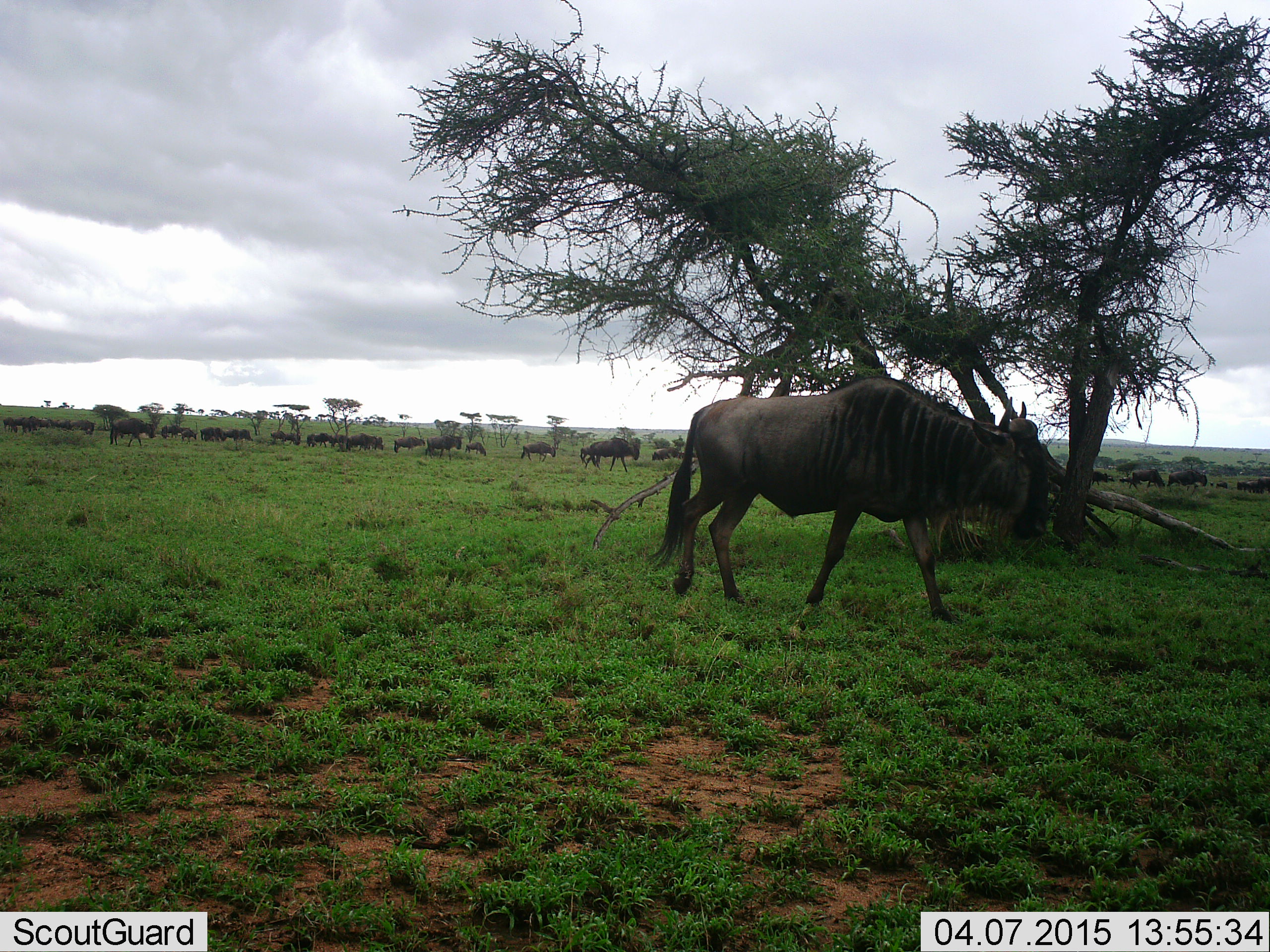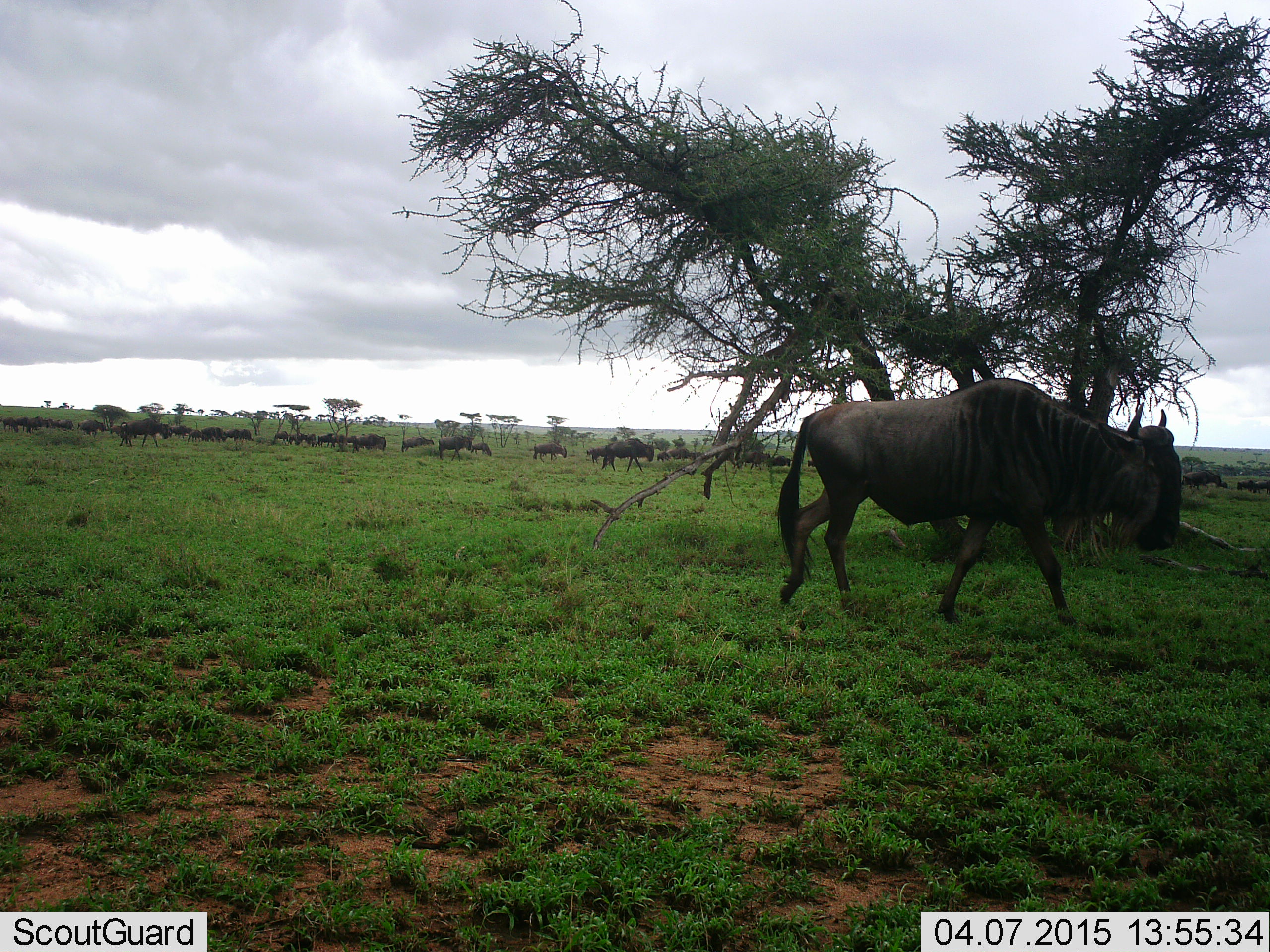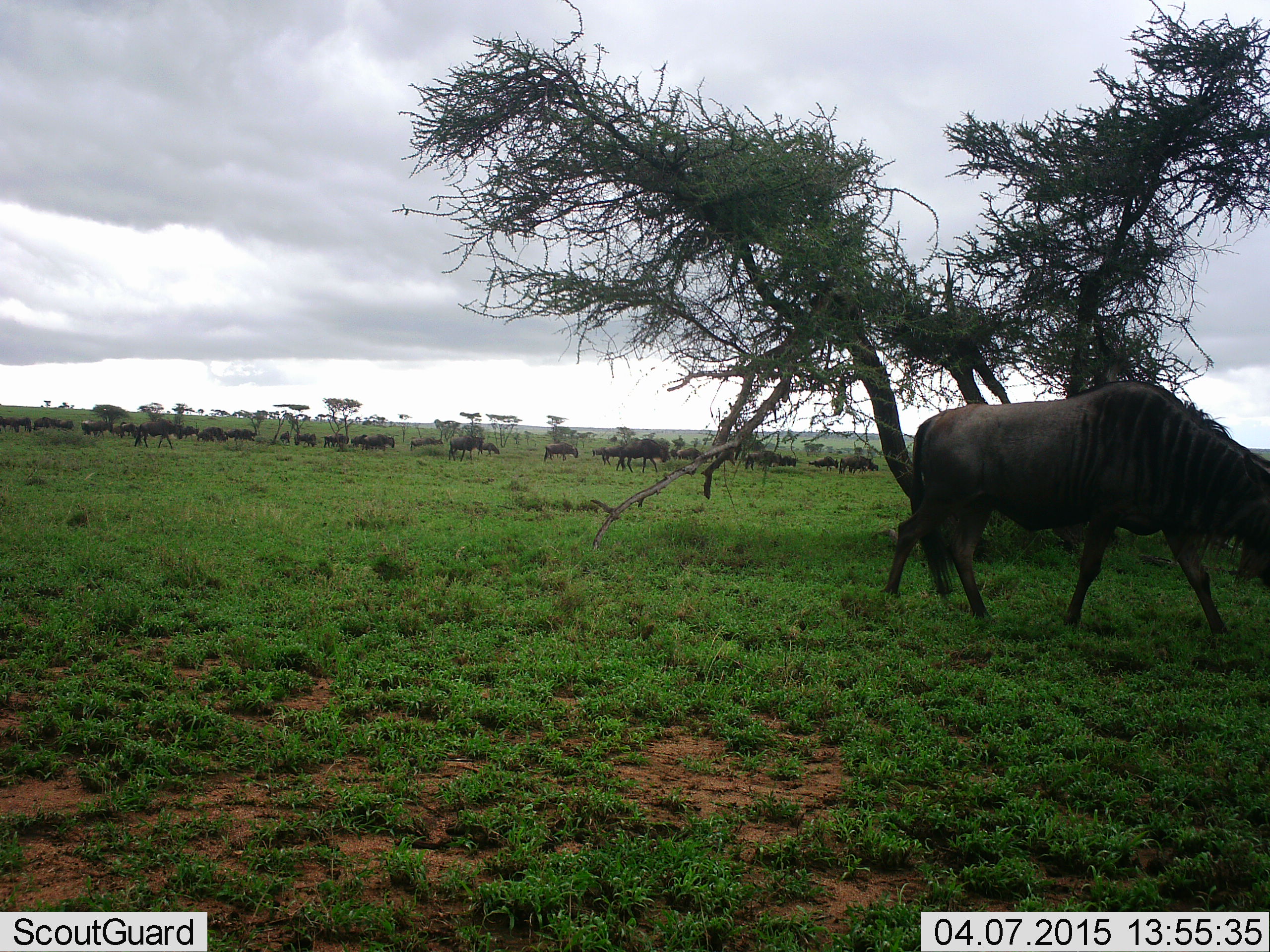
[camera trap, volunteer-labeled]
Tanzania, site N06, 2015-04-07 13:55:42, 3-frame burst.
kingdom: Animalia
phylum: Chordata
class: Mammalia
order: Artiodactyla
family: Bovidae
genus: Connochaetes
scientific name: Connochaetes taurinus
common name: blue wildebeest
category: wildebeest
Wildebeest (blue wildebeest) (Connochaetes taurinus), count 11-50. Behavior (volunteer vote fractions): standing 20%, resting 0%, moving 100%, interacting 0%. Young present (vote fraction): 10%. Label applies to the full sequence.